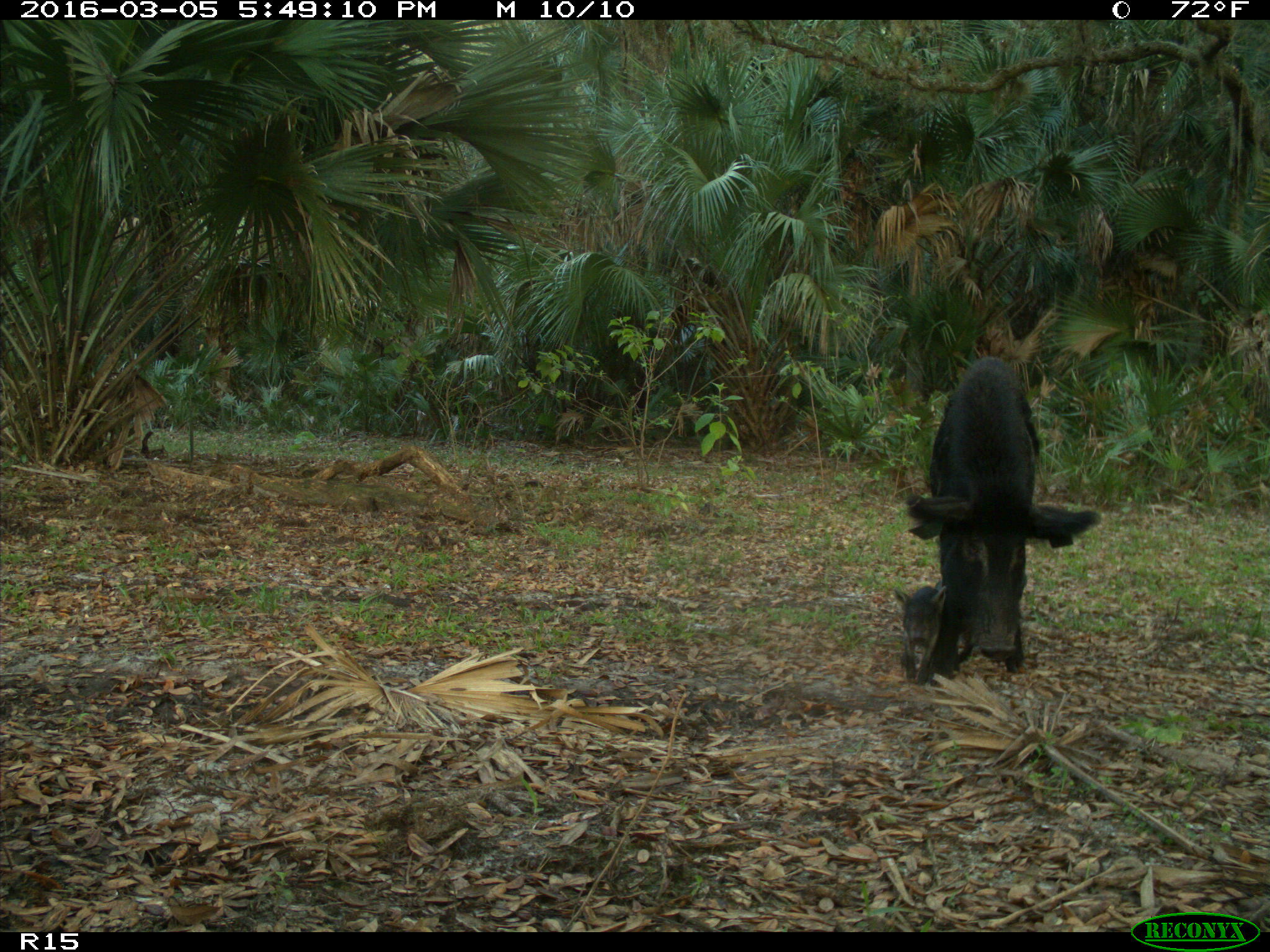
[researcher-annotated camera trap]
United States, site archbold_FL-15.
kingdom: Animalia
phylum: Chordata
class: Mammalia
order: Artiodactyla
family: Suidae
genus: Sus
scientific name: Sus scrofa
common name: wild boar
Sus scrofa (wild boar).